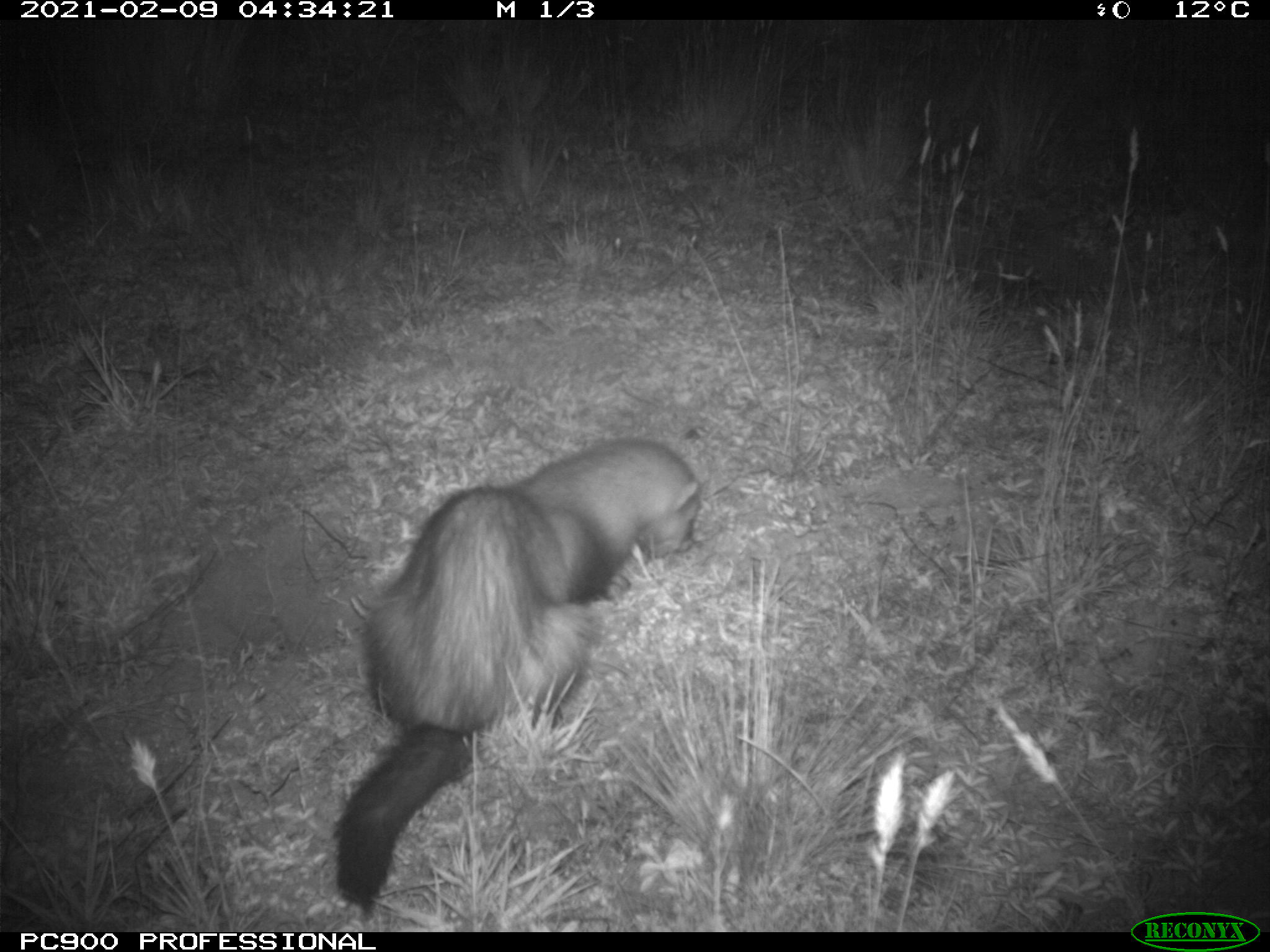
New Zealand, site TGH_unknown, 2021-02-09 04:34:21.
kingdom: Animalia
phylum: Chordata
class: Mammalia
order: Carnivora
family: Mustelidae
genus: Mustela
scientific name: Mustela furo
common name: ferret